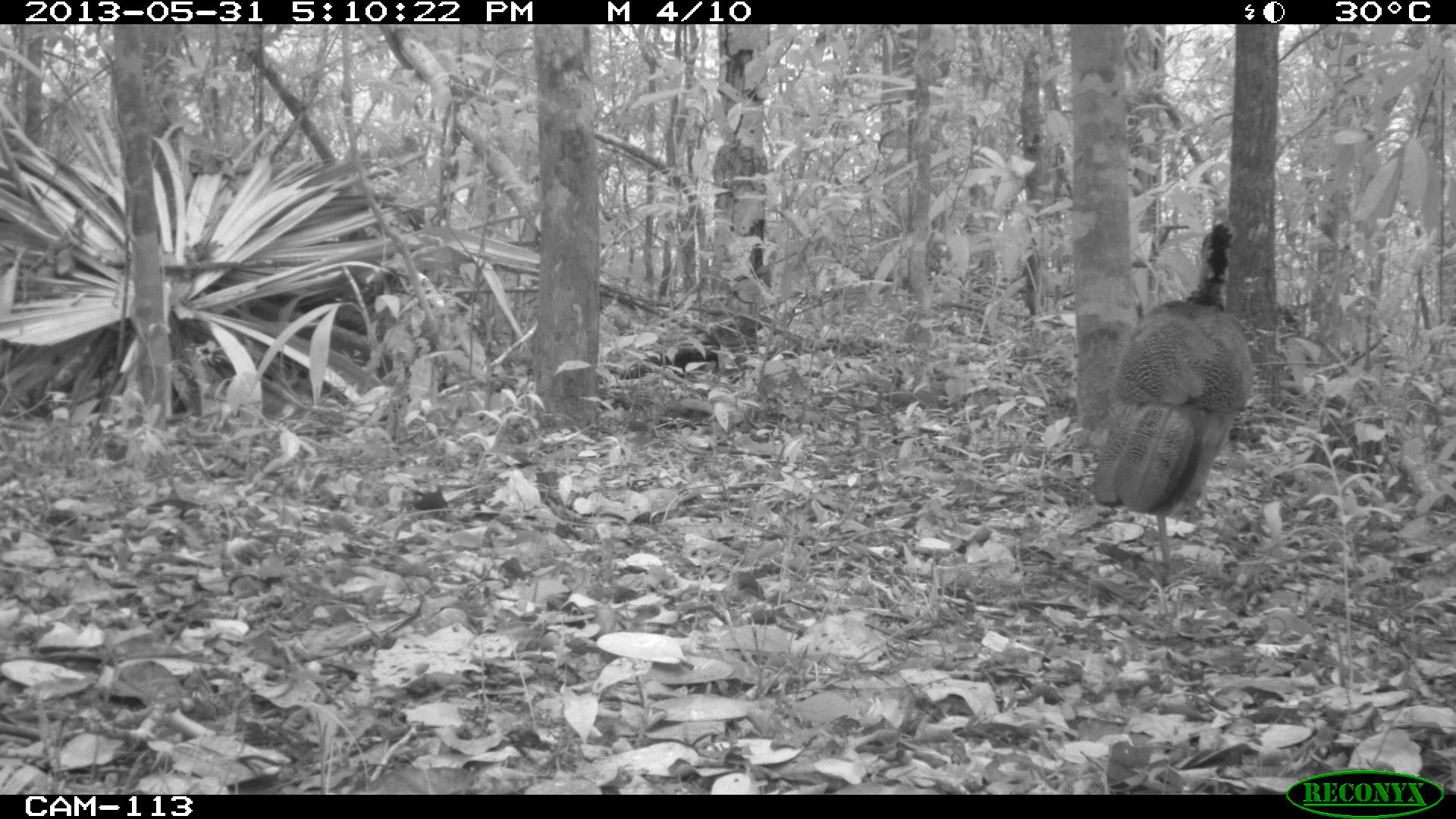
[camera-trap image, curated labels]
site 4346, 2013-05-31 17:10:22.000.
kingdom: Animalia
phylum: Chordata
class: Aves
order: Galliformes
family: Cracidae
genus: Crax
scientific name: Crax rubra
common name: great curassow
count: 1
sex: female